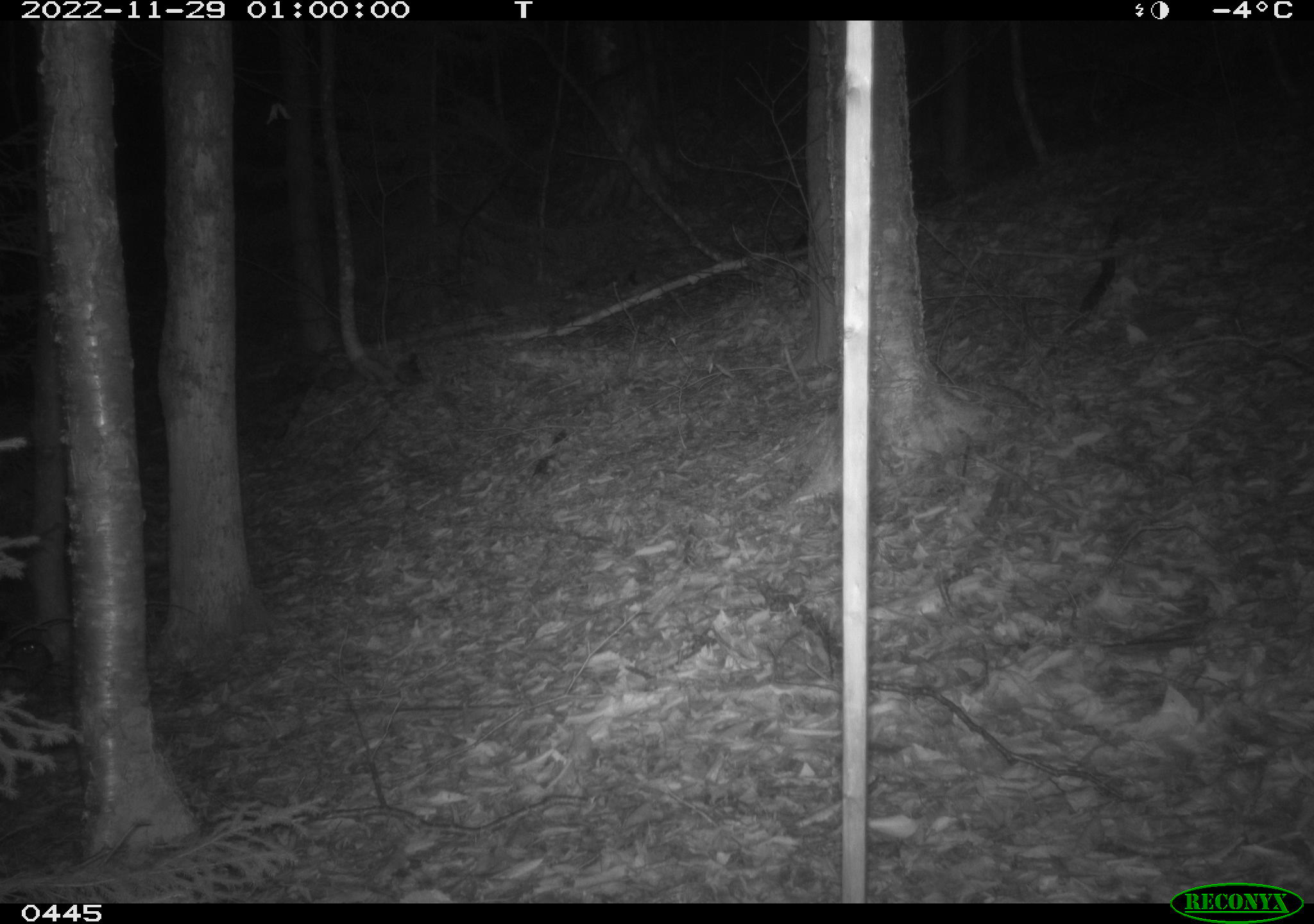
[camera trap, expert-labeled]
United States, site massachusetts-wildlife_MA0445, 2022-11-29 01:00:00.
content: unidentified animal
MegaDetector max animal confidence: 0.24